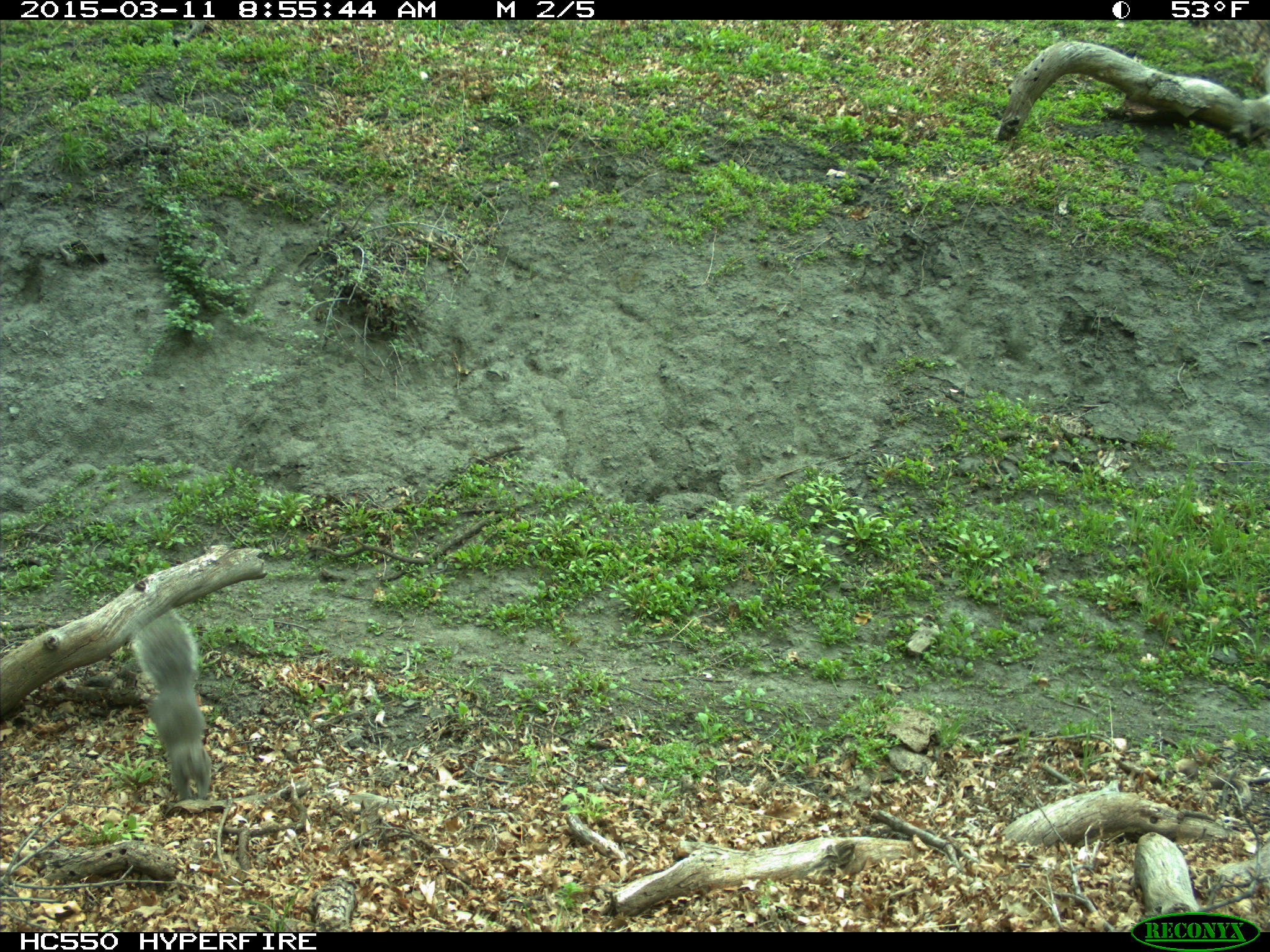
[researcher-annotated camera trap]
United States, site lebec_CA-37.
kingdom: Animalia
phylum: Chordata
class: Mammalia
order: Rodentia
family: Sciuridae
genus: Sciurus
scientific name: Sciurus carolinensis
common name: eastern gray squirrel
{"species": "Sciurus carolinensis (eastern gray squirrel)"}